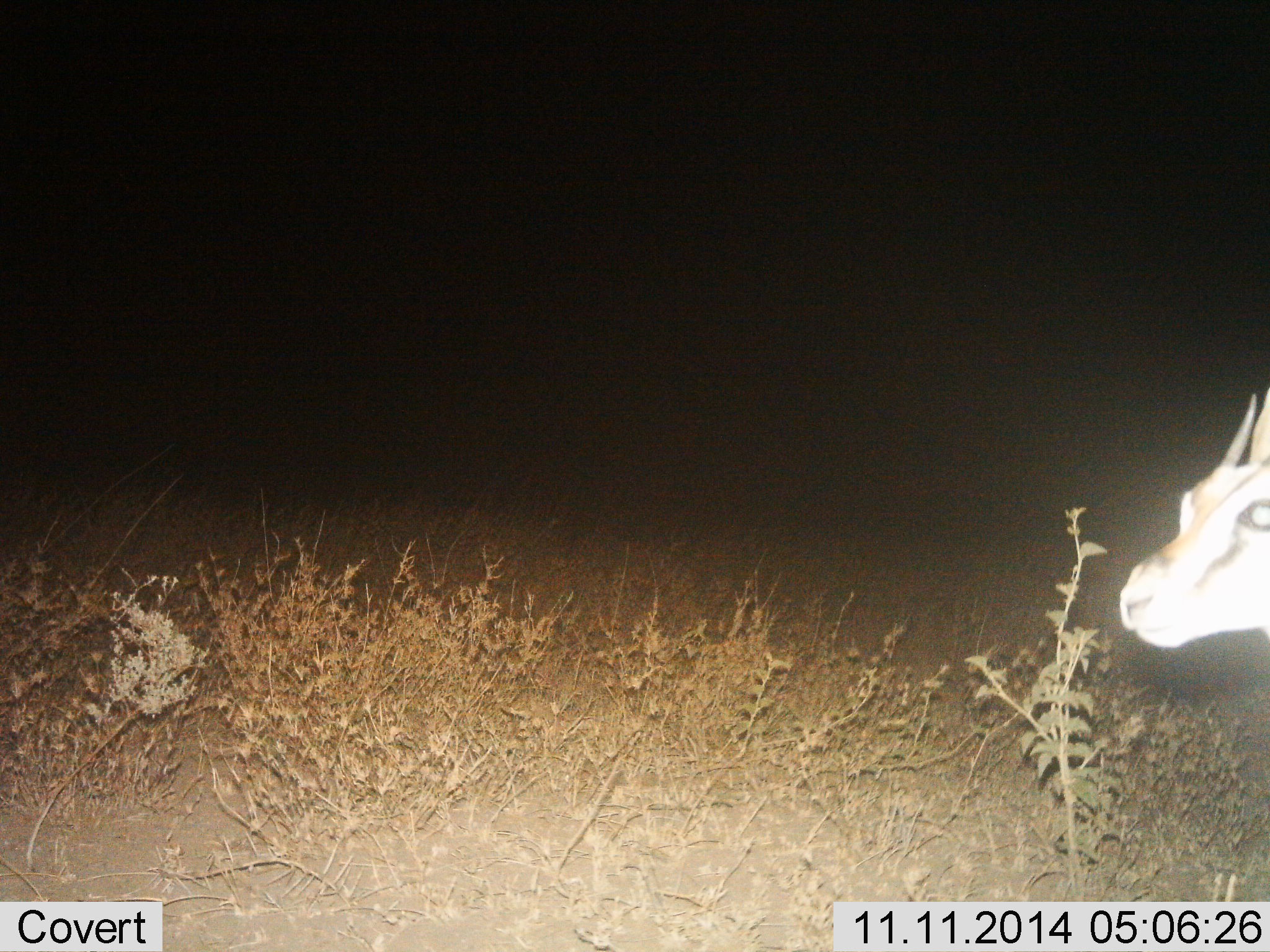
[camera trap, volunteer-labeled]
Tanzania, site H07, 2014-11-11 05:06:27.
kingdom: Animalia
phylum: Chordata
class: Mammalia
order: Artiodactyla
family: Bovidae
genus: Eudorcas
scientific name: Eudorcas thomsonii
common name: thomson's gazelle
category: gazellethomsons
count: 1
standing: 90%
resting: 0%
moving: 0%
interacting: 10%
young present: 0%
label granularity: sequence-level